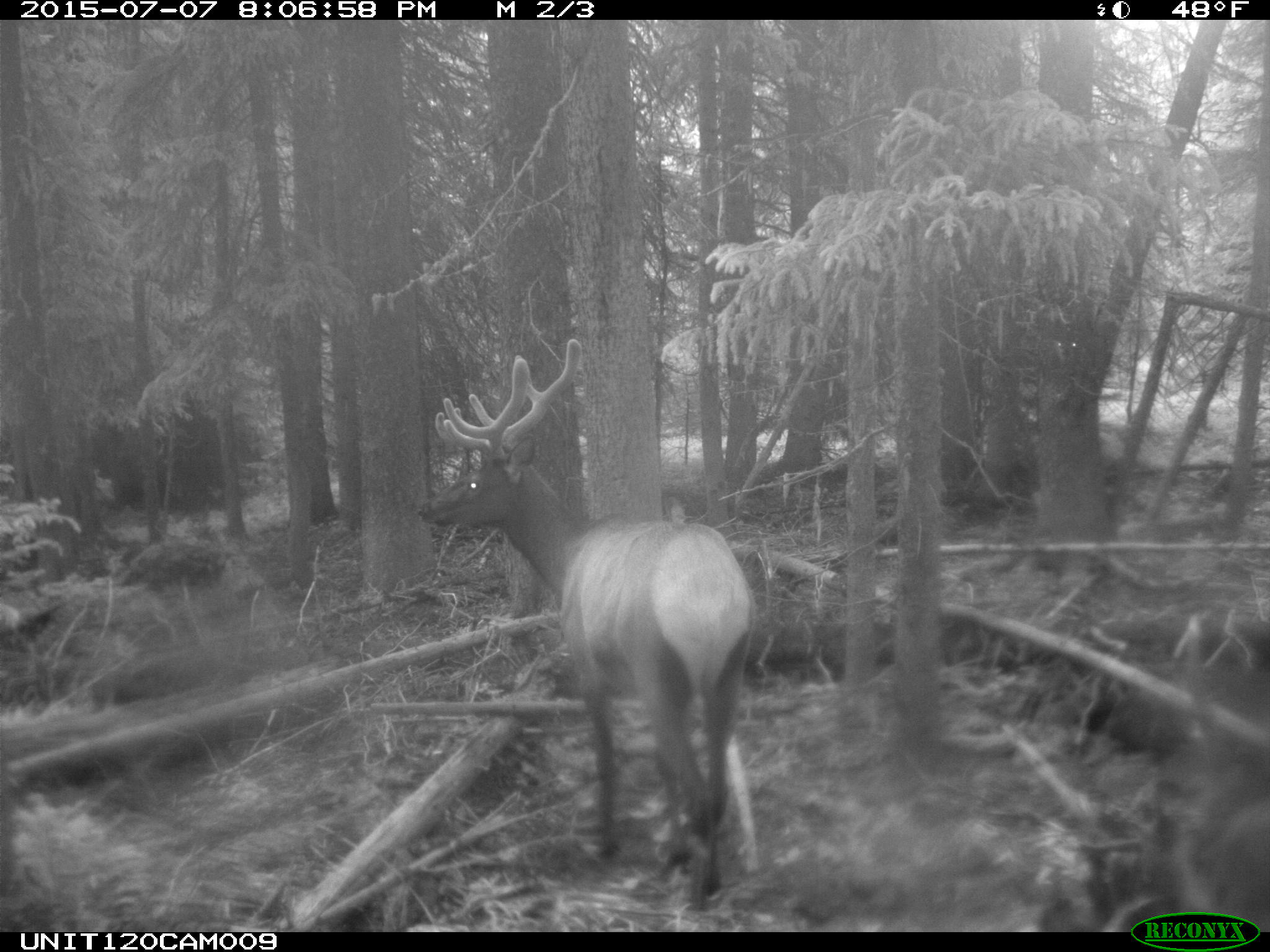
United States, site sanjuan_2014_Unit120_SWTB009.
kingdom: Animalia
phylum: Chordata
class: Mammalia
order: Artiodactyla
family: Cervidae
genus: Cervus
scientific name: Cervus elaphus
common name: red deer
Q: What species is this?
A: Cervus elaphus (red deer).